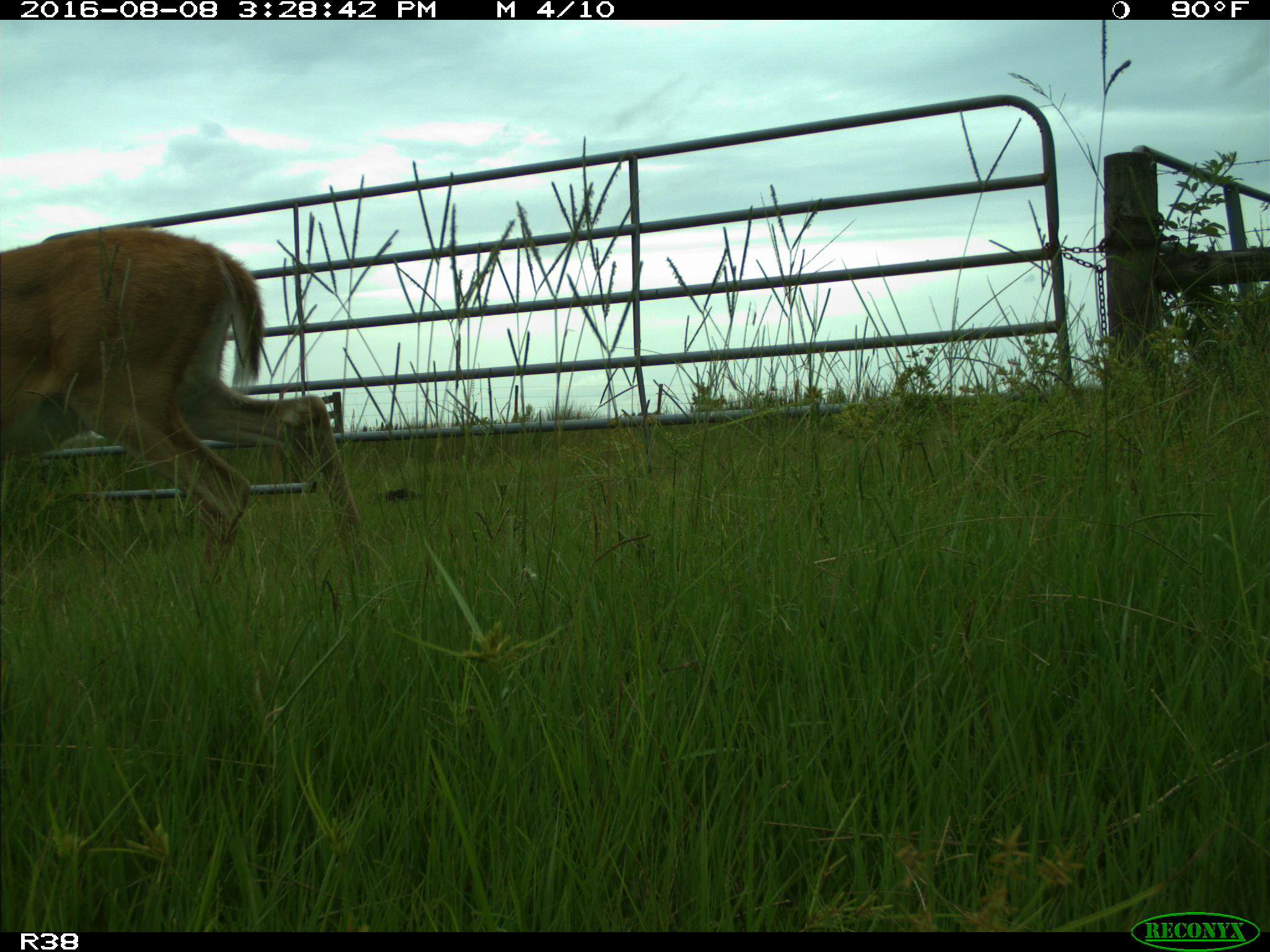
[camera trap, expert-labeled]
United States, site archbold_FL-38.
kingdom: Animalia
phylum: Chordata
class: Mammalia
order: Artiodactyla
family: Cervidae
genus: Odocoileus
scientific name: Odocoileus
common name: deer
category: unidentified deer